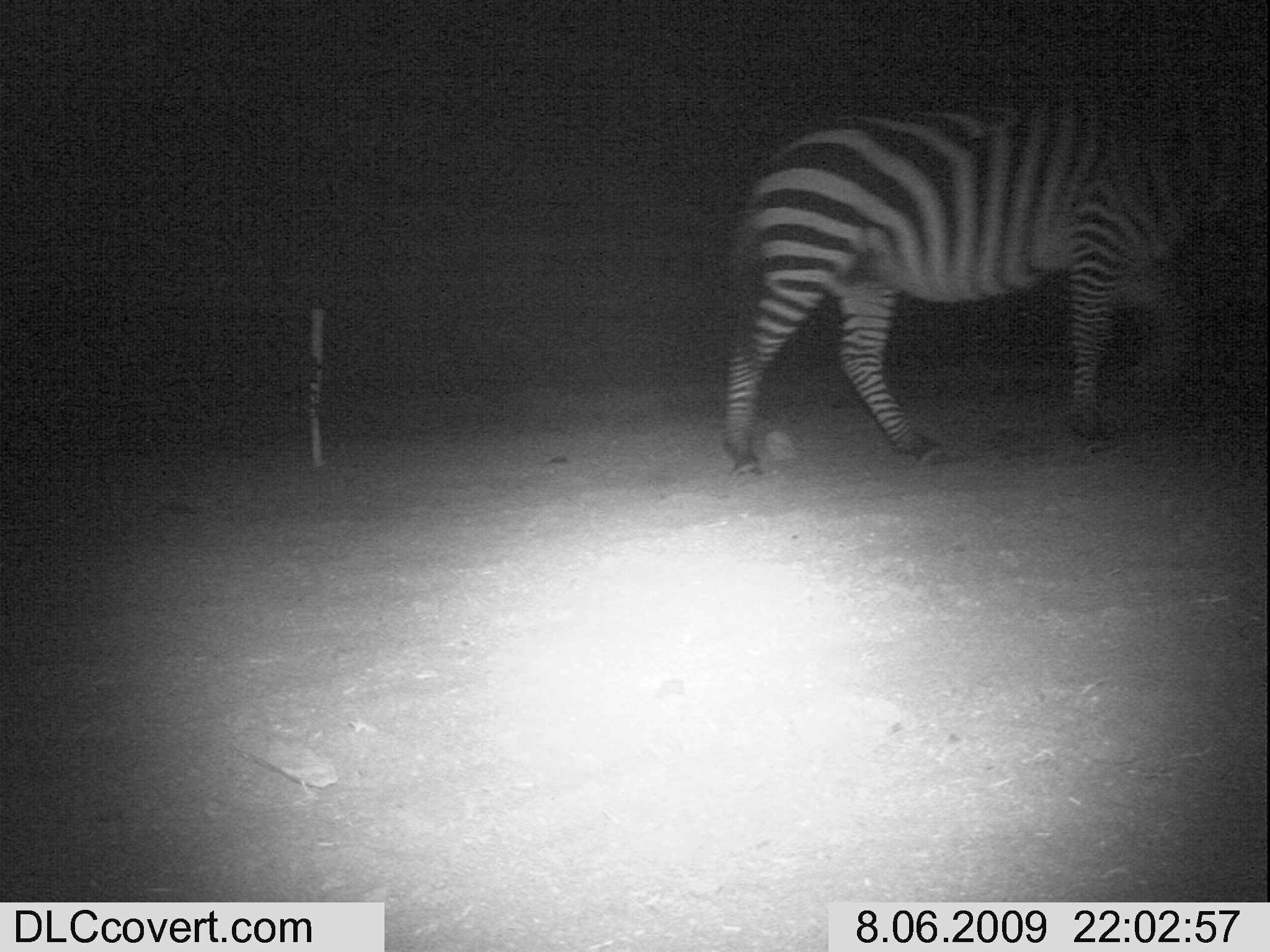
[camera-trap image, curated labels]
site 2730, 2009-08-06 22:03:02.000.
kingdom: Animalia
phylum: Chordata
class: Mammalia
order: Perissodactyla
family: Equidae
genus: Equus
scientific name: Equus quagga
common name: plains zebra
Equus quagga (plains zebra), count 1.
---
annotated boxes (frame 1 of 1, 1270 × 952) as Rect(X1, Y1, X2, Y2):
equus quagga: Rect(721, 77, 1270, 486)